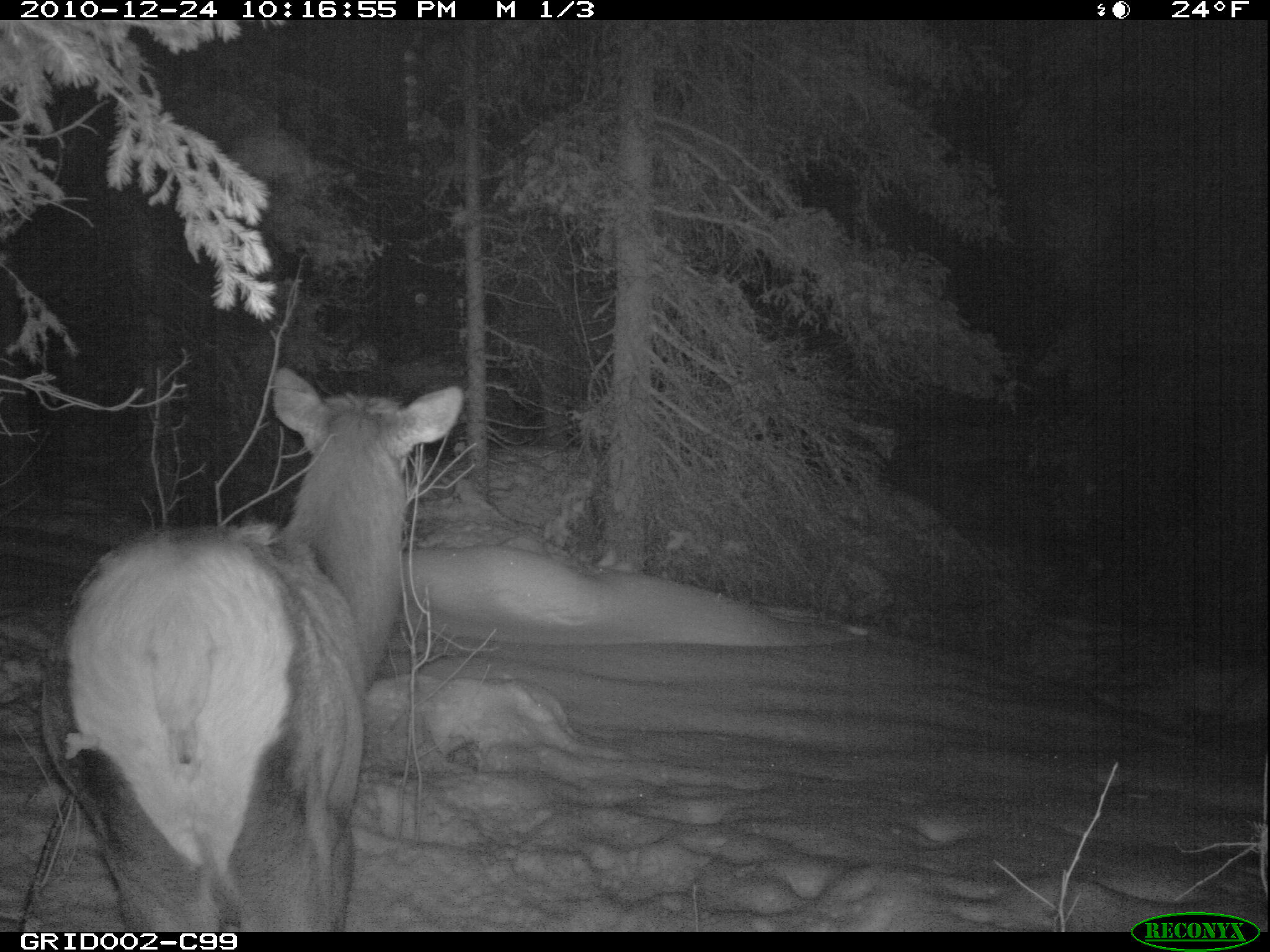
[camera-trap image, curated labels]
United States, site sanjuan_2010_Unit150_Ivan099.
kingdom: Animalia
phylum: Chordata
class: Mammalia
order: Artiodactyla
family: Cervidae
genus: Cervus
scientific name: Cervus elaphus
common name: red deer